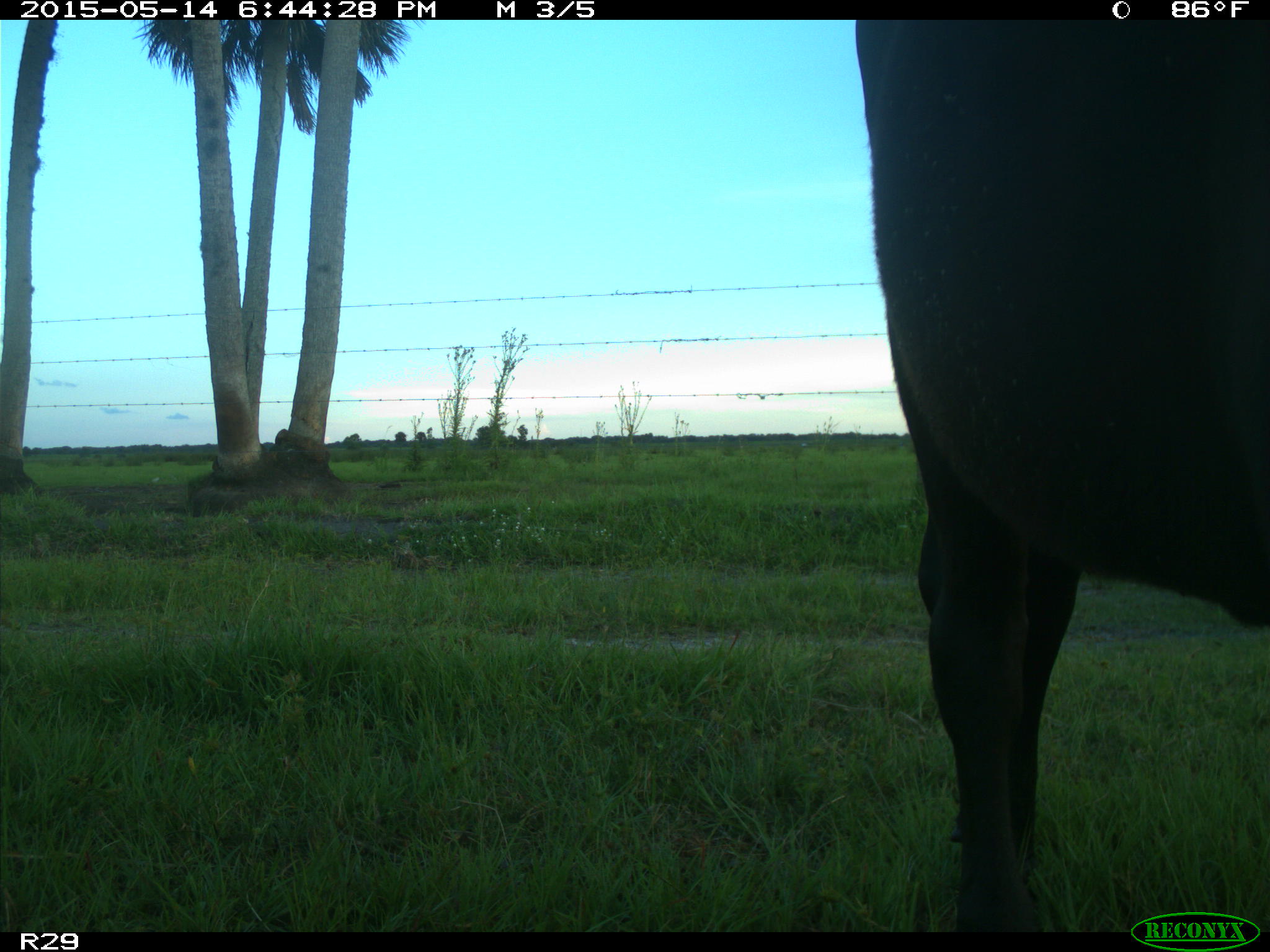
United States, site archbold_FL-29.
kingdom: Animalia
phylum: Chordata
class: Mammalia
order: Artiodactyla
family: Bovidae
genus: Bos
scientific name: Bos taurus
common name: domestic cow